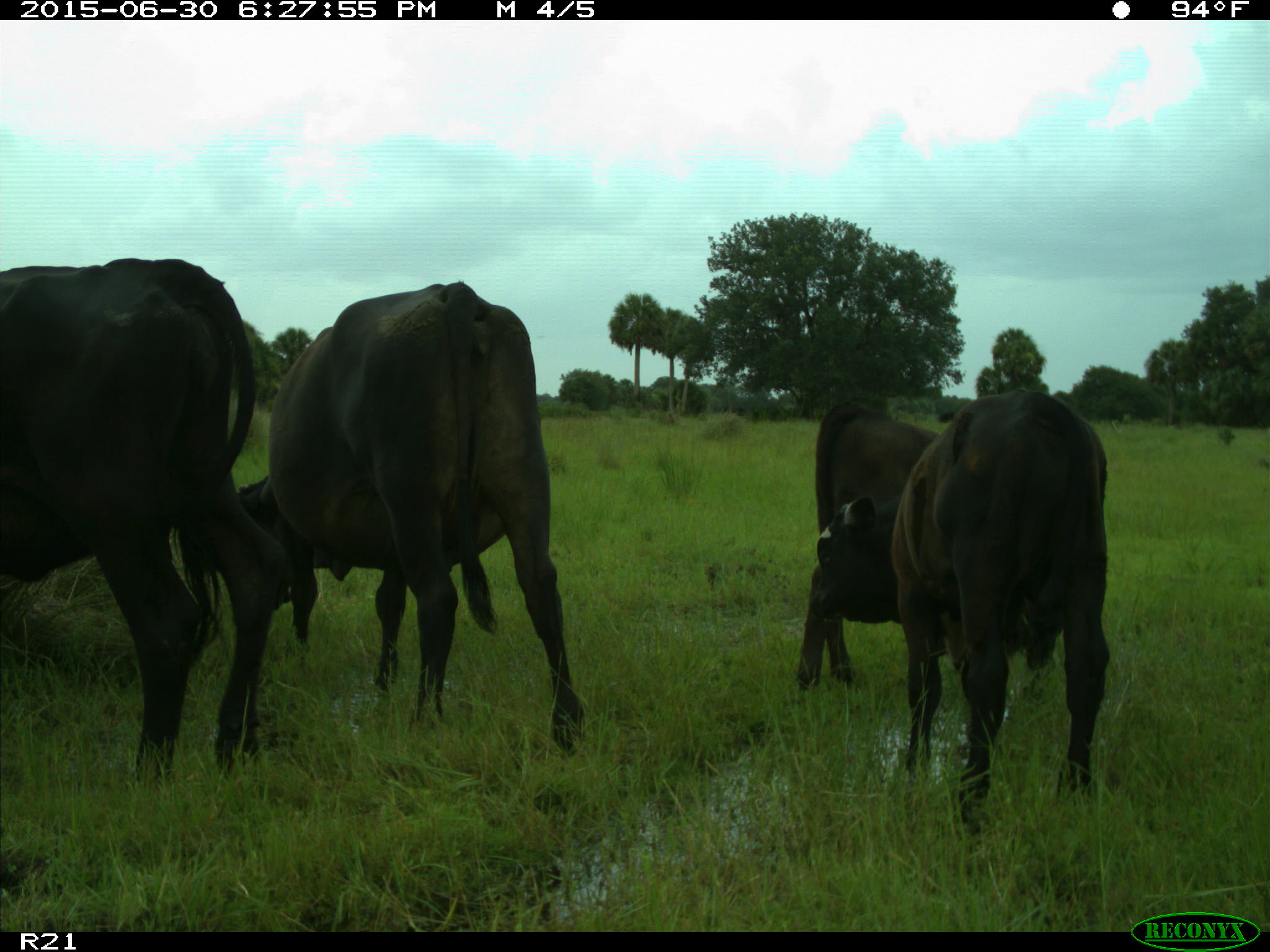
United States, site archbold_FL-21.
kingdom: Animalia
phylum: Chordata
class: Mammalia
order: Artiodactyla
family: Bovidae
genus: Bos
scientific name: Bos taurus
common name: domestic cow